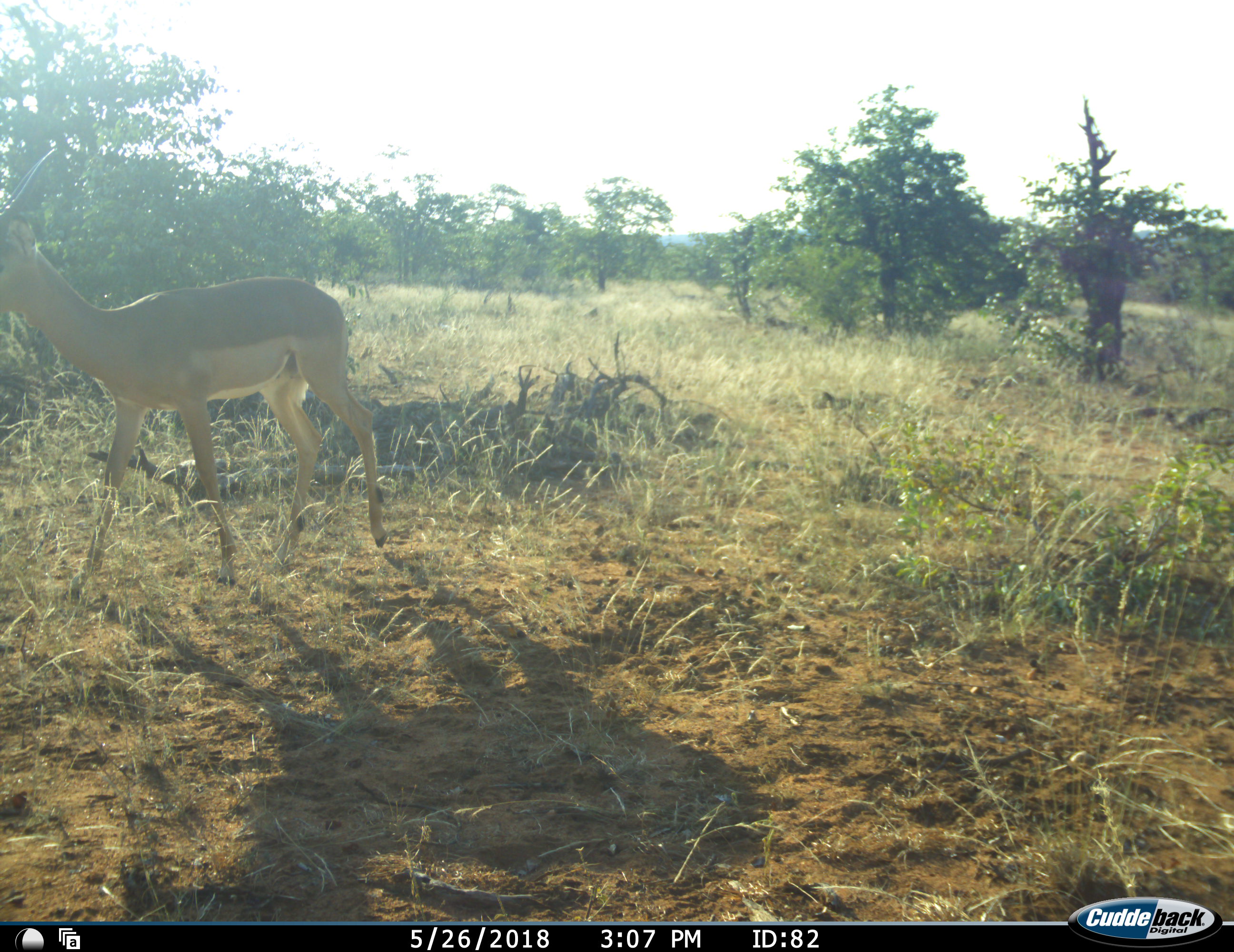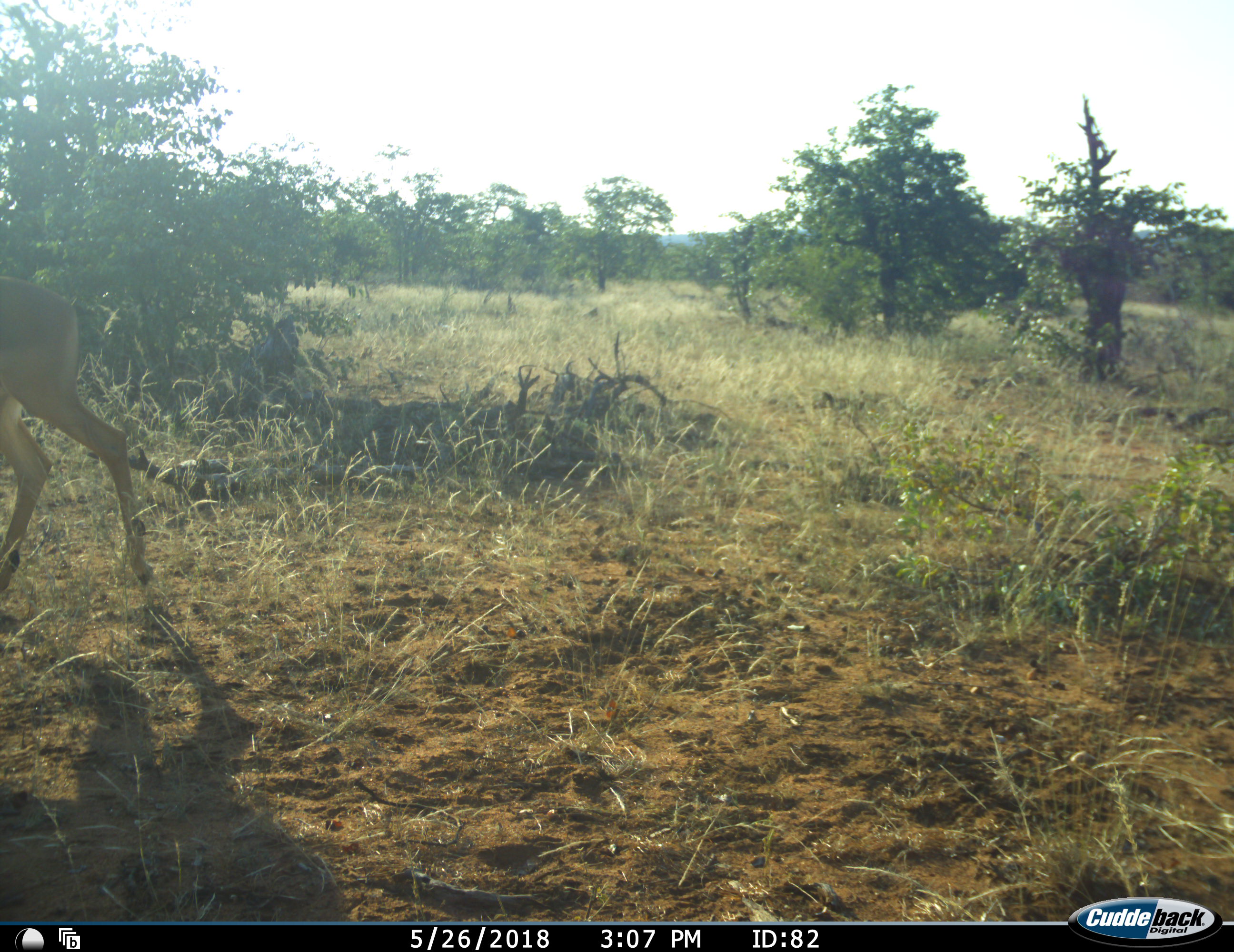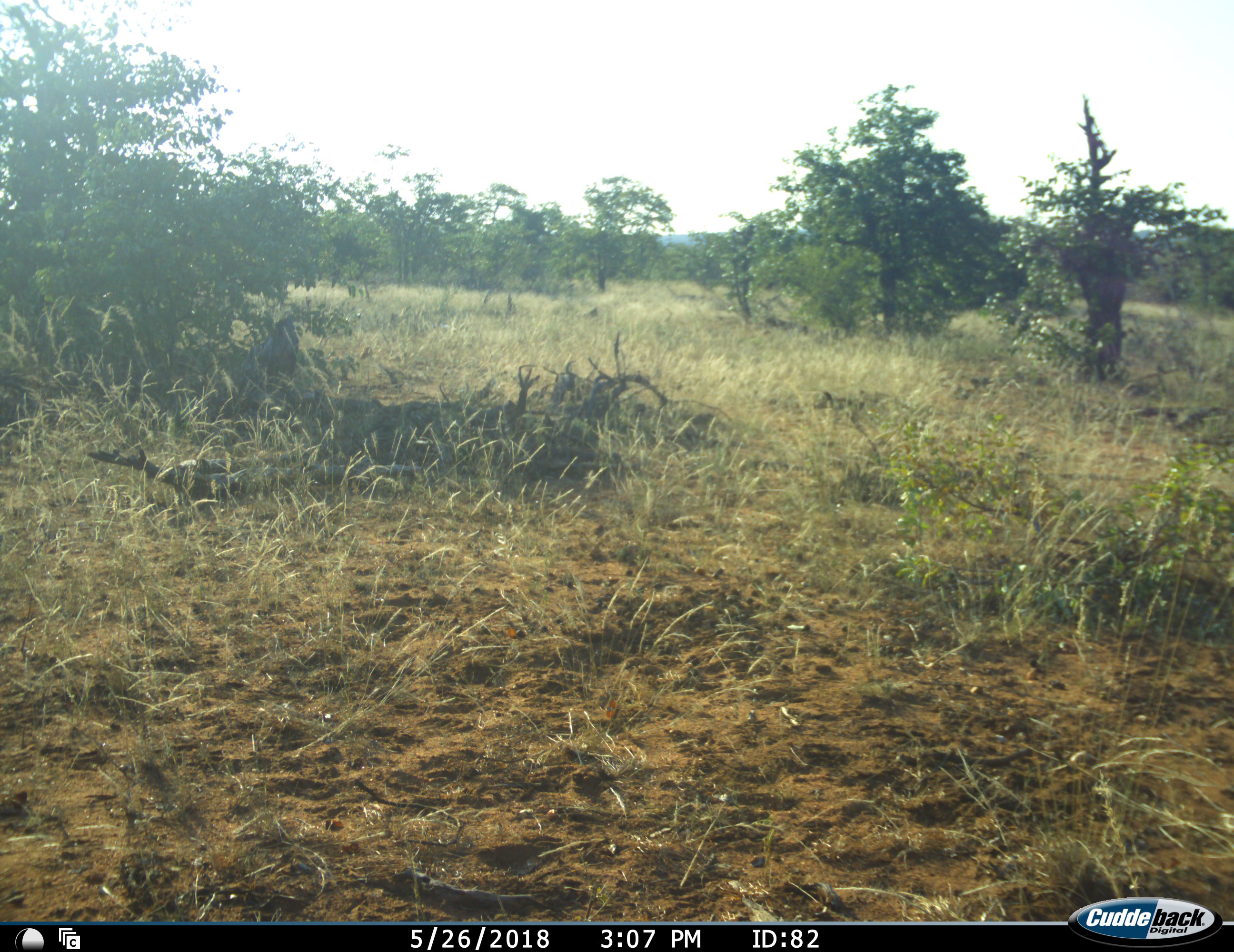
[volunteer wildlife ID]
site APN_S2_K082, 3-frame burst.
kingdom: Animalia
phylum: Chordata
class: Mammalia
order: Artiodactyla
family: Bovidae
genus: Aepyceros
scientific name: Aepyceros melampus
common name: impala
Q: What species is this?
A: Impala (Aepyceros melampus).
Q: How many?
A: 1.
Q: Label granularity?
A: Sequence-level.